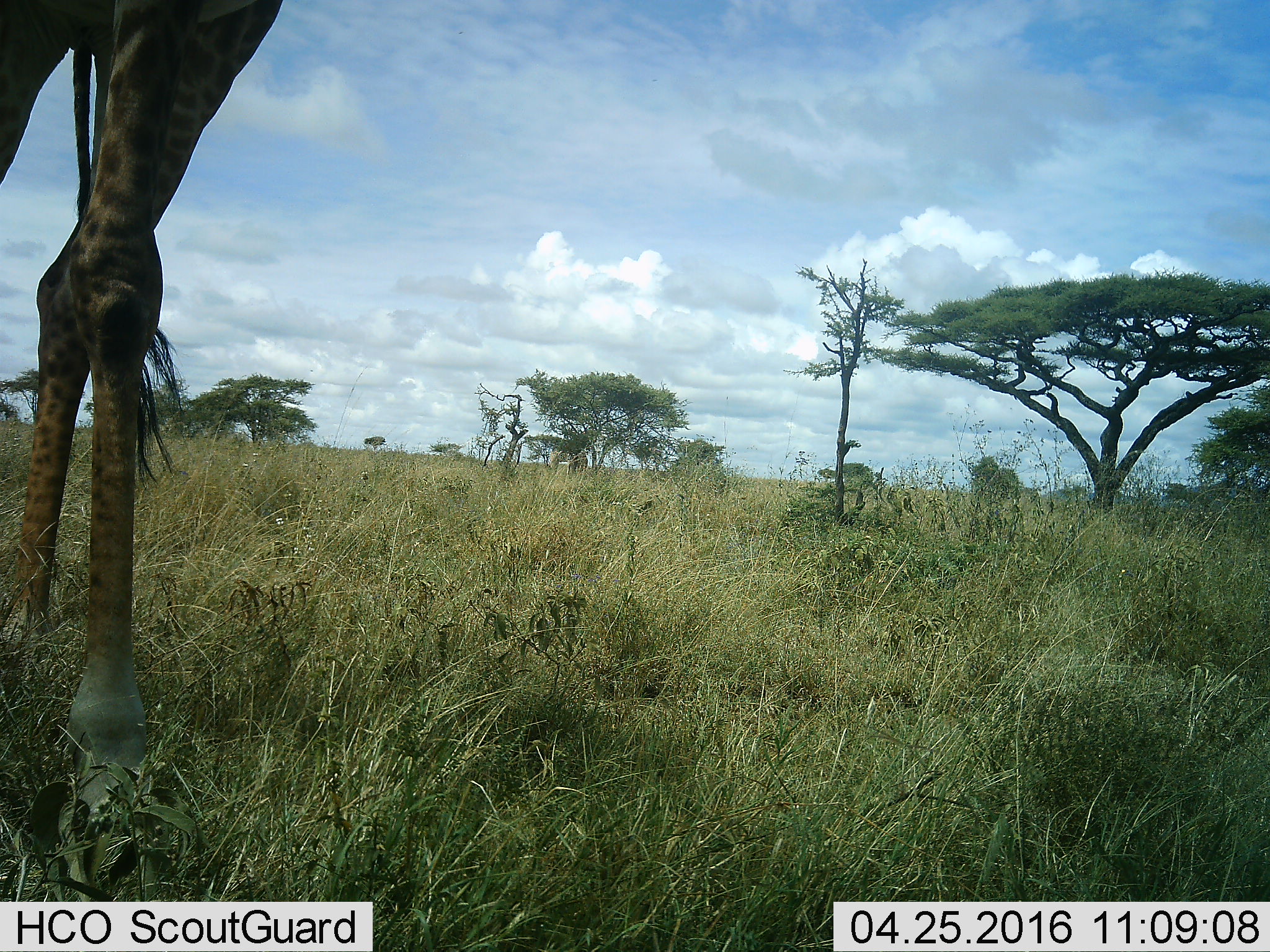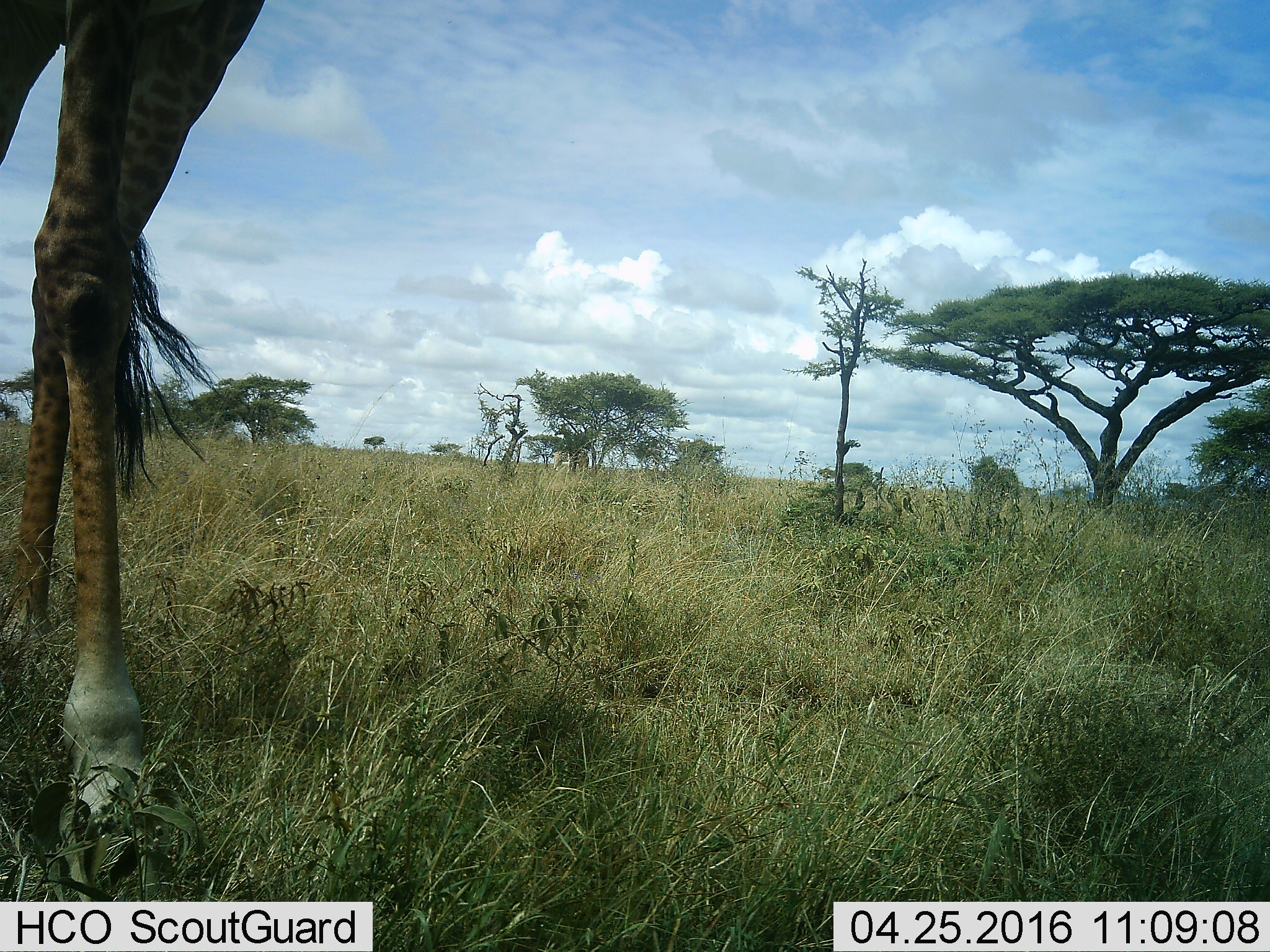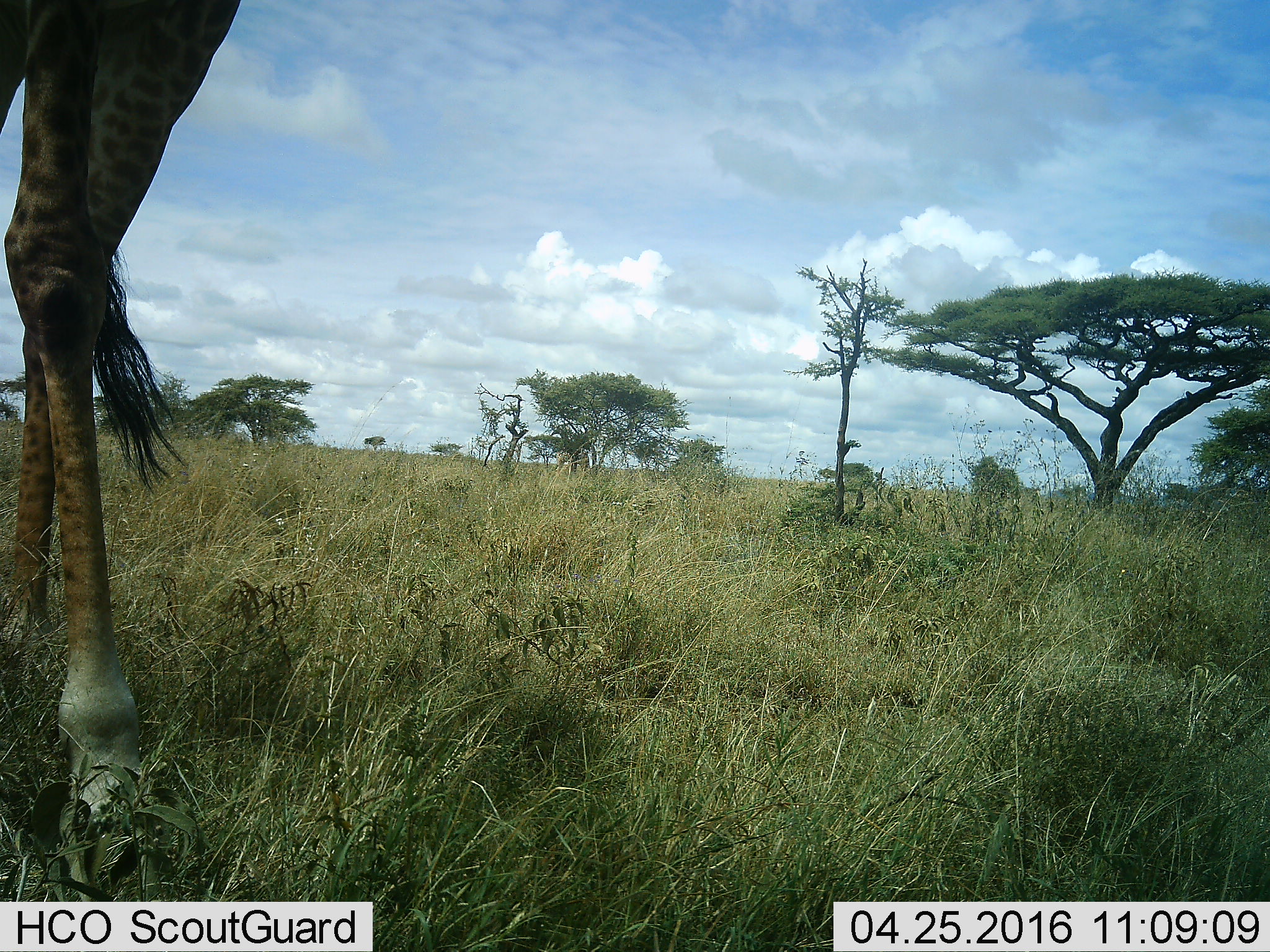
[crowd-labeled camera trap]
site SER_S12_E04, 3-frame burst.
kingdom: Animalia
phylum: Chordata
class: Mammalia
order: Artiodactyla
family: Giraffidae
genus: Giraffa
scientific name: Giraffa camelopardalis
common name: giraffe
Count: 1.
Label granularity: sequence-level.